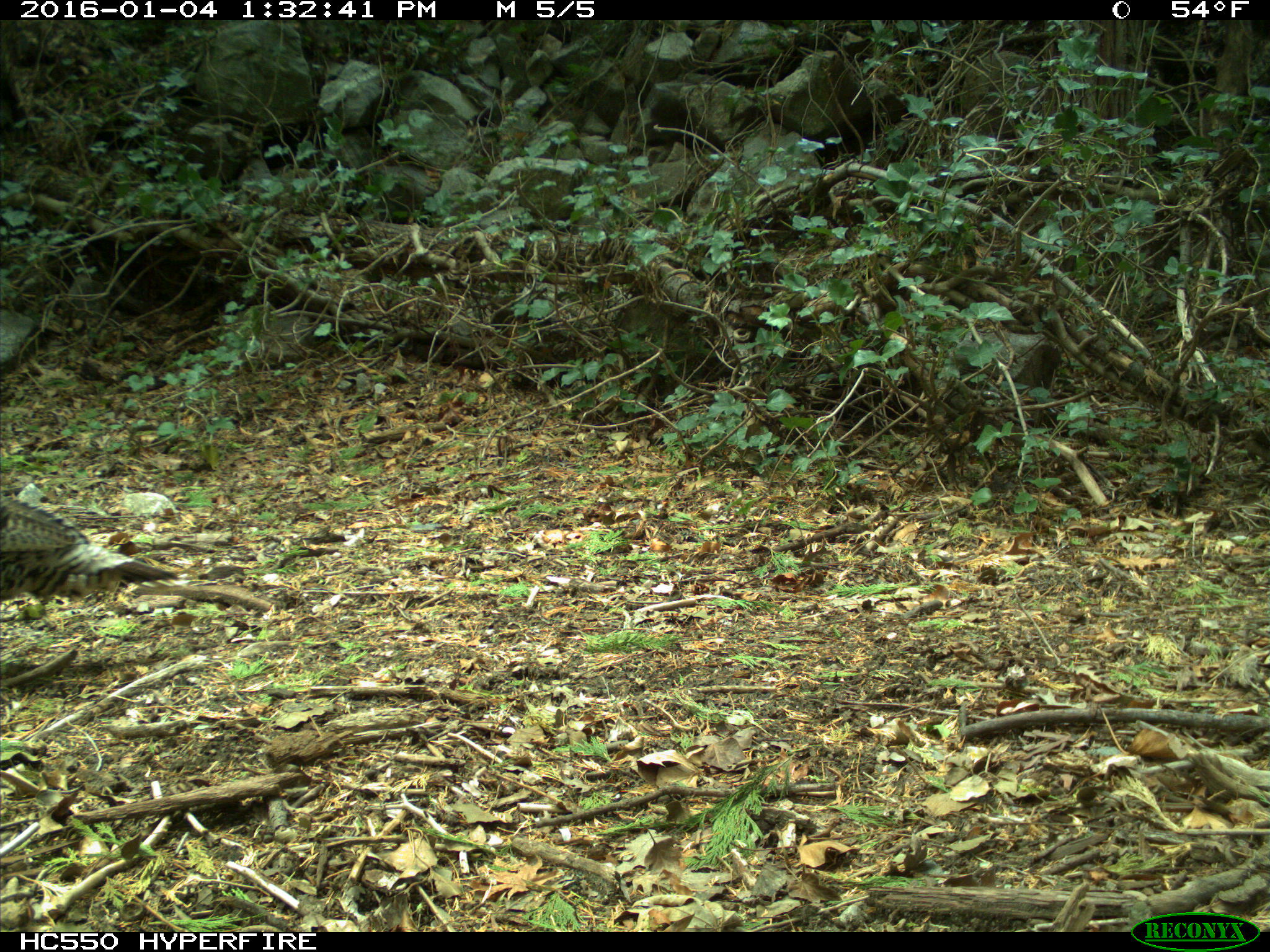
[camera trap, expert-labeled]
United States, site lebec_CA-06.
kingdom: Animalia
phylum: Chordata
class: Aves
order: Galliformes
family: Phasianidae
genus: Meleagris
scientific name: Meleagris gallopavo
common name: wild turkey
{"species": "Meleagris gallopavo (wild turkey)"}